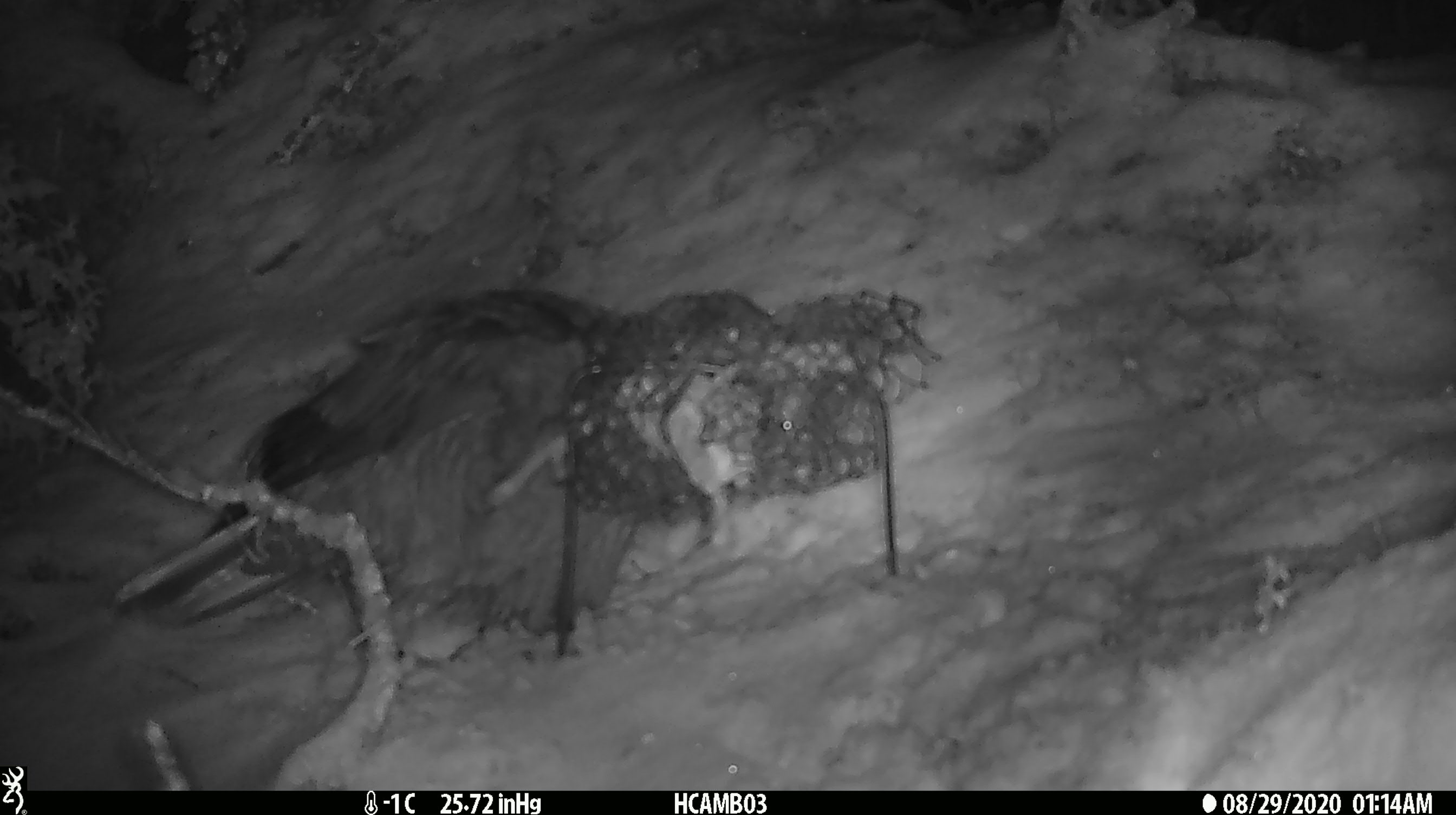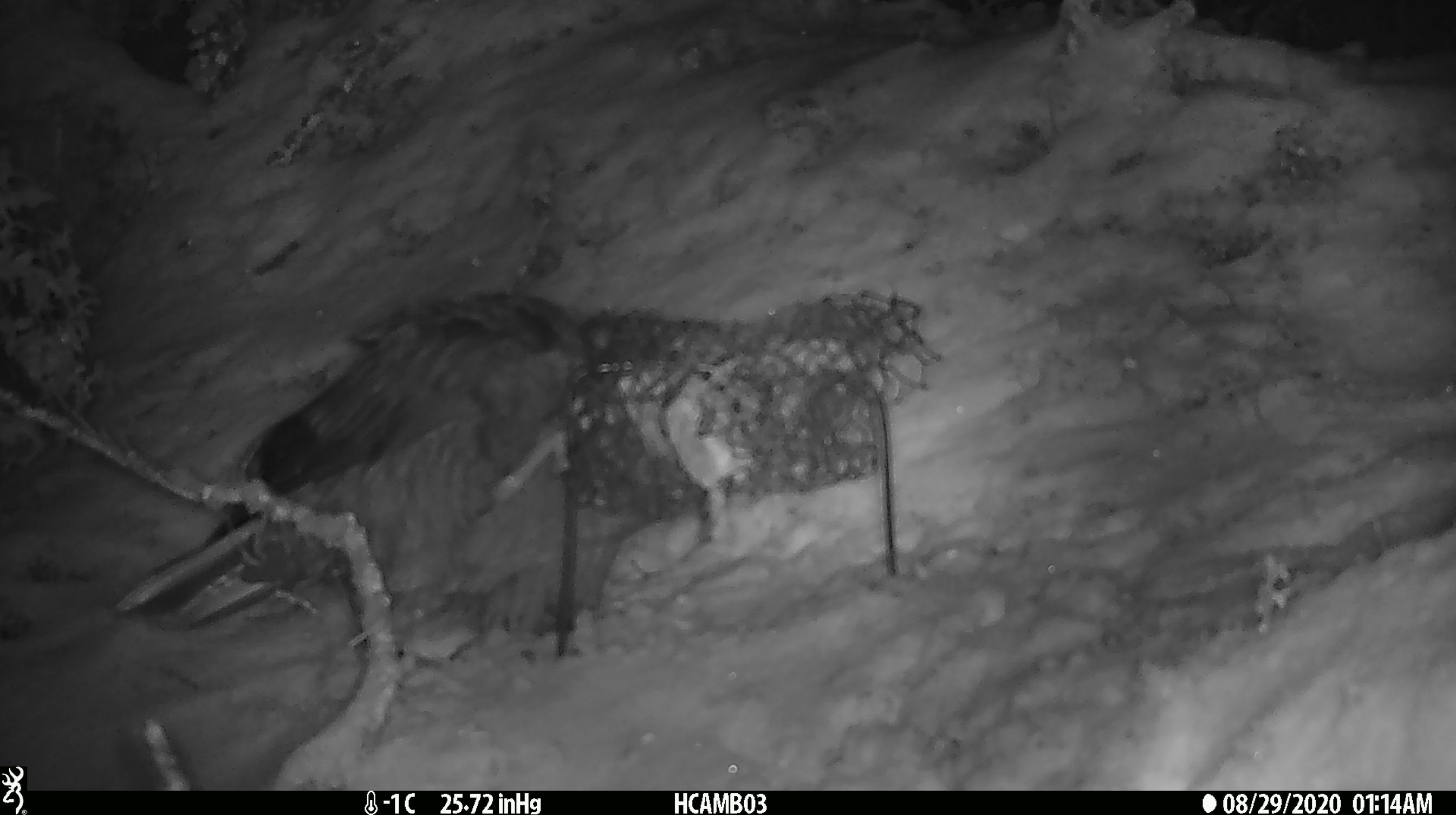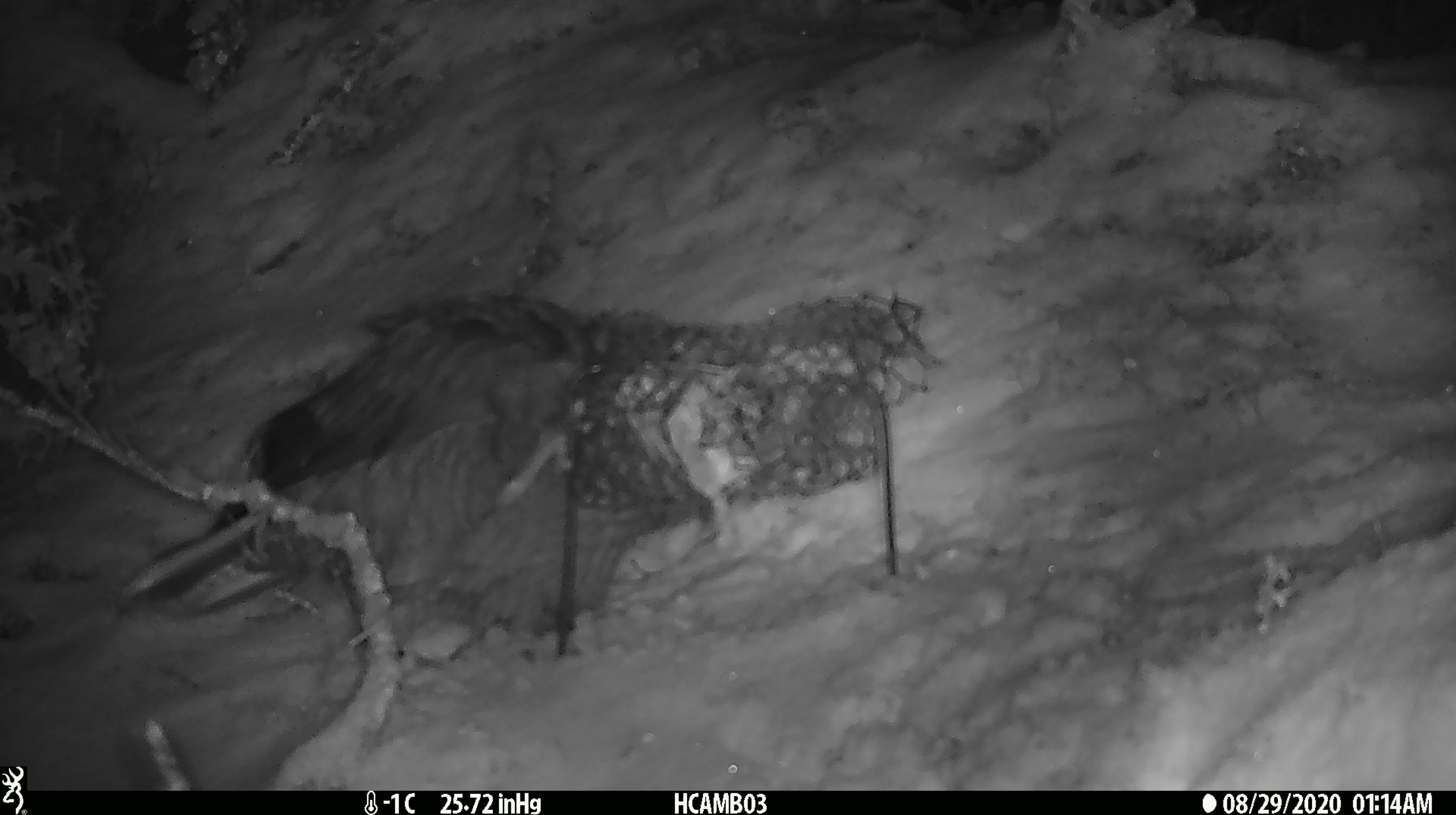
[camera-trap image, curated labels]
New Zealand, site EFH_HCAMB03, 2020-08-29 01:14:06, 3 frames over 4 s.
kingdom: Animalia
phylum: Chordata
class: Aves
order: Psittaciformes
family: Strigopidae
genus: Nestor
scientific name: Nestor notabilis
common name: kea